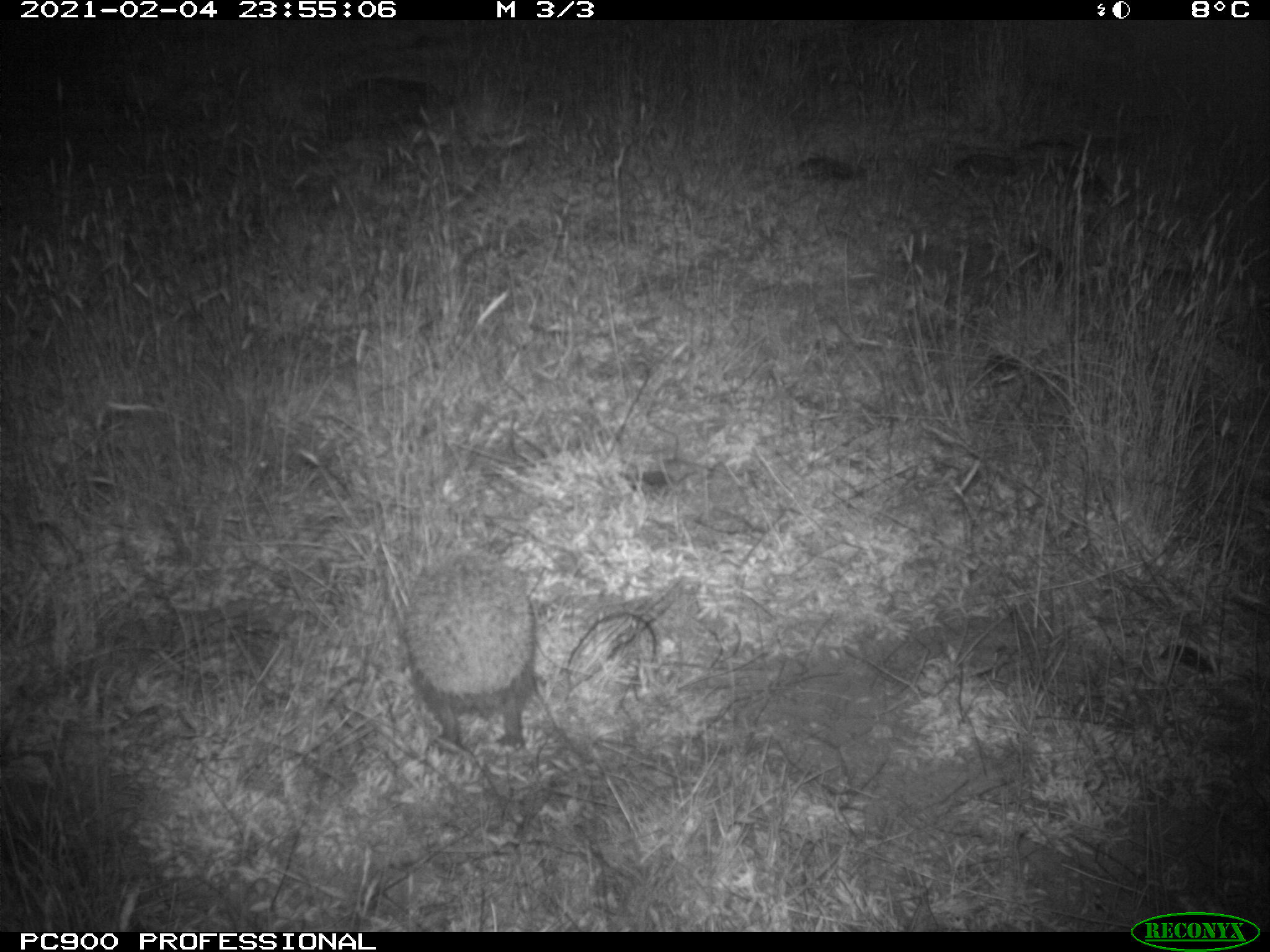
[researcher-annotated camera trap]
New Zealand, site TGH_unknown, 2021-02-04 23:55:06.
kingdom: Animalia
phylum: Chordata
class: Mammalia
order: Eulipotyphla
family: Erinaceidae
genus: Erinaceus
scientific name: Erinaceus europaeus europaeus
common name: european hedgehog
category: hedgehog